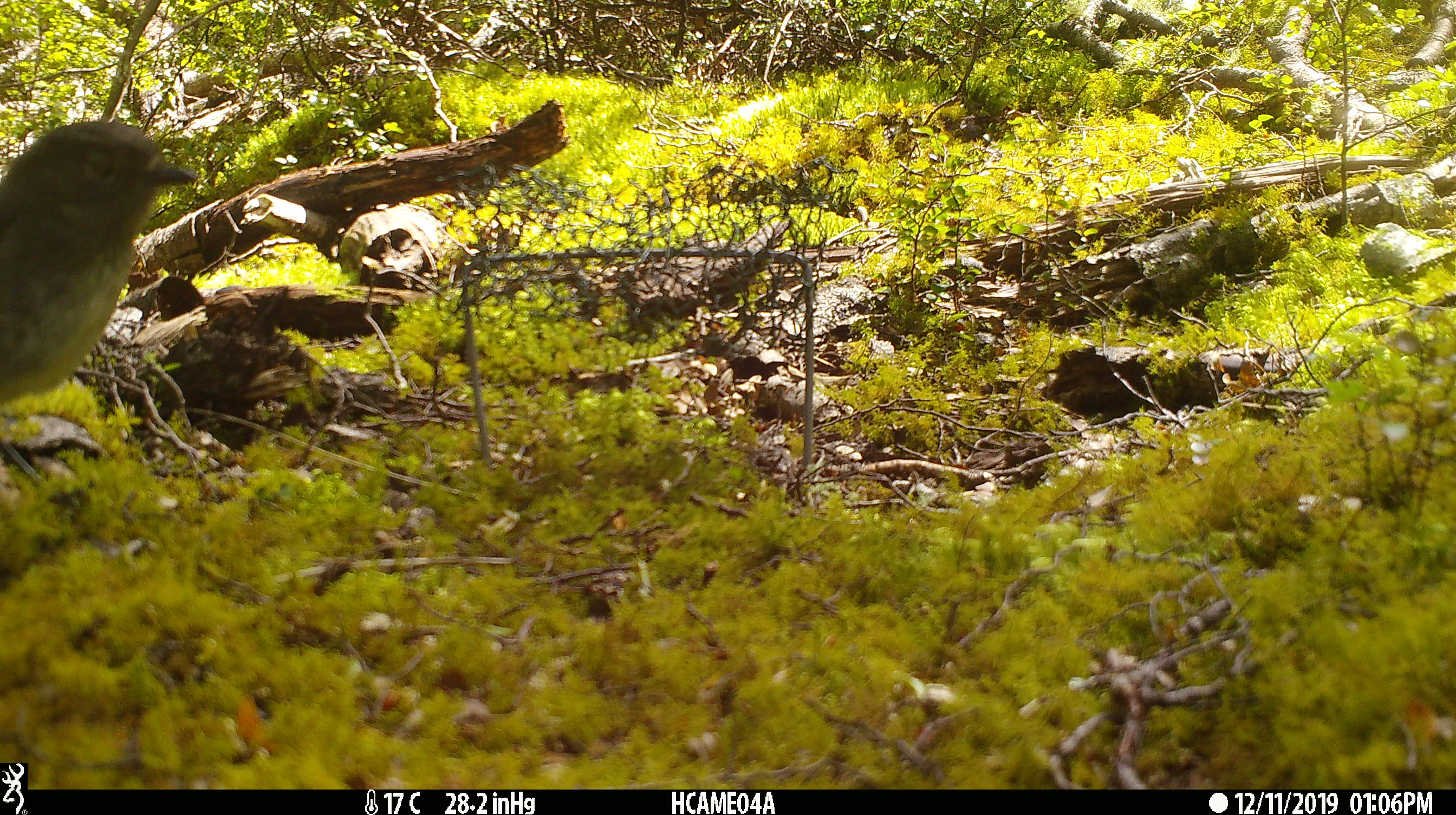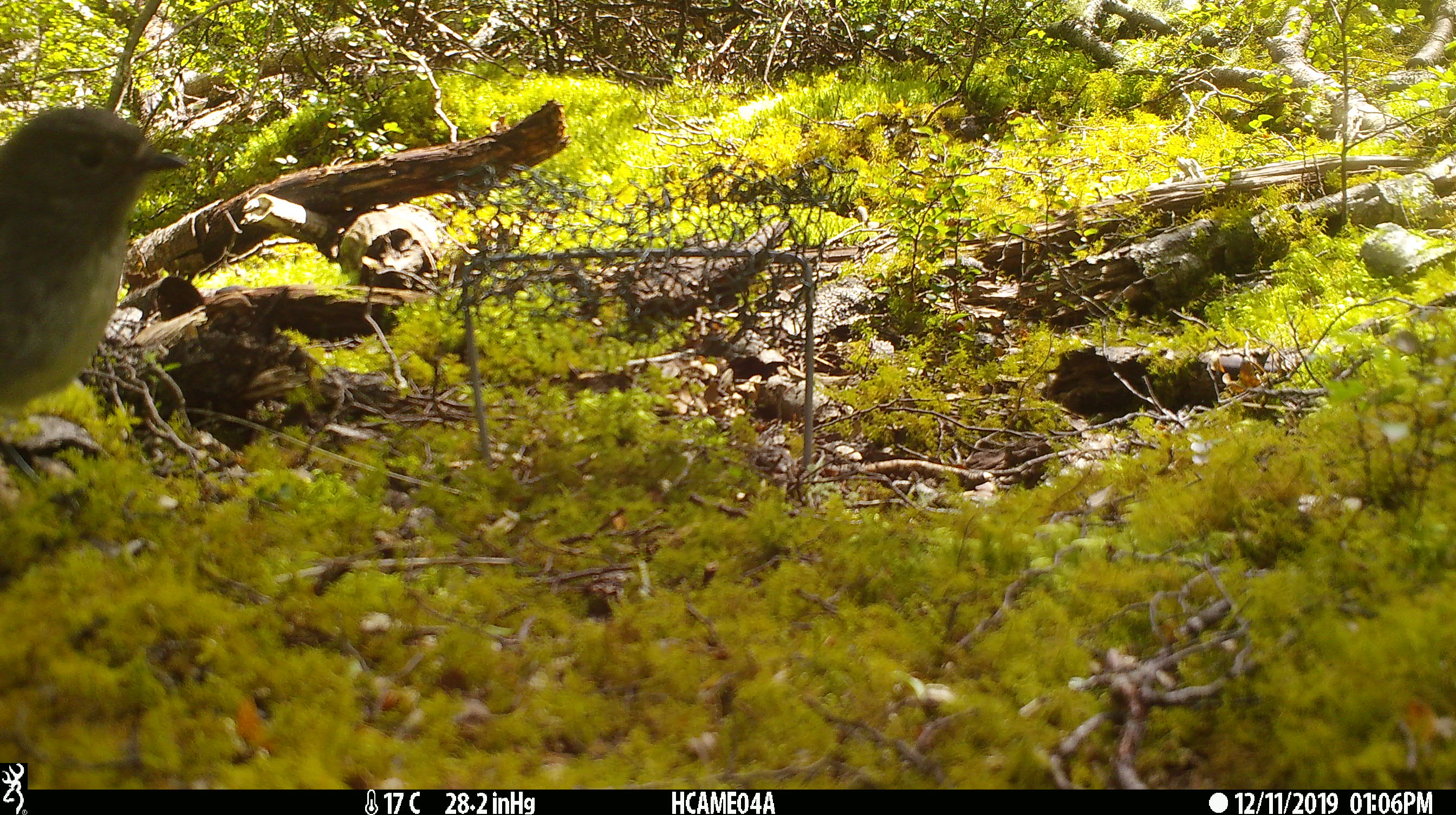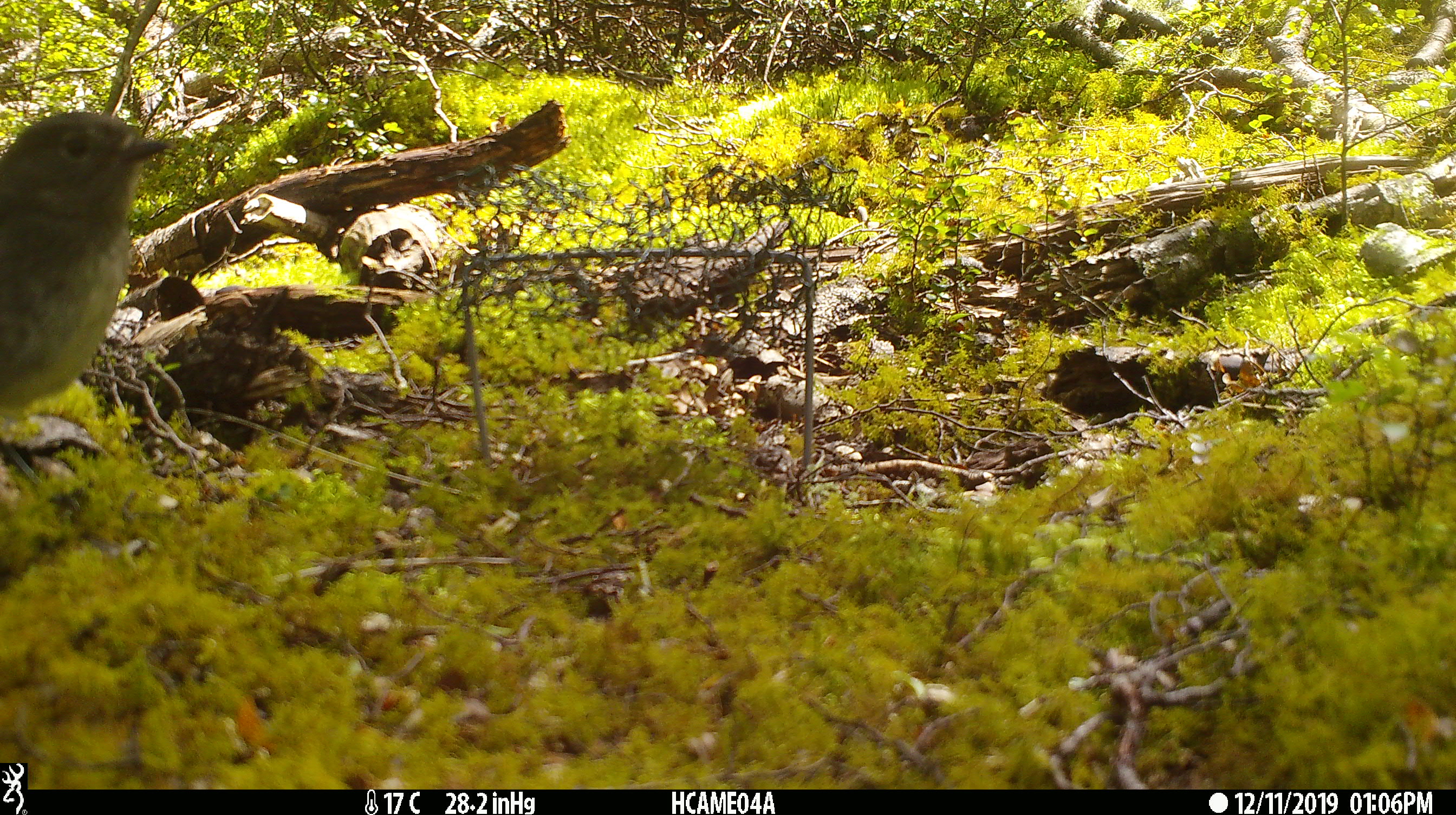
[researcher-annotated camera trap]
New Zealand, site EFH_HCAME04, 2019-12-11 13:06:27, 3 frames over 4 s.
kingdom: Animalia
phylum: Chordata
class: Aves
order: Passeriformes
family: Petroicidae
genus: Petroica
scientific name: Petroica australis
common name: new zealand robin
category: robin